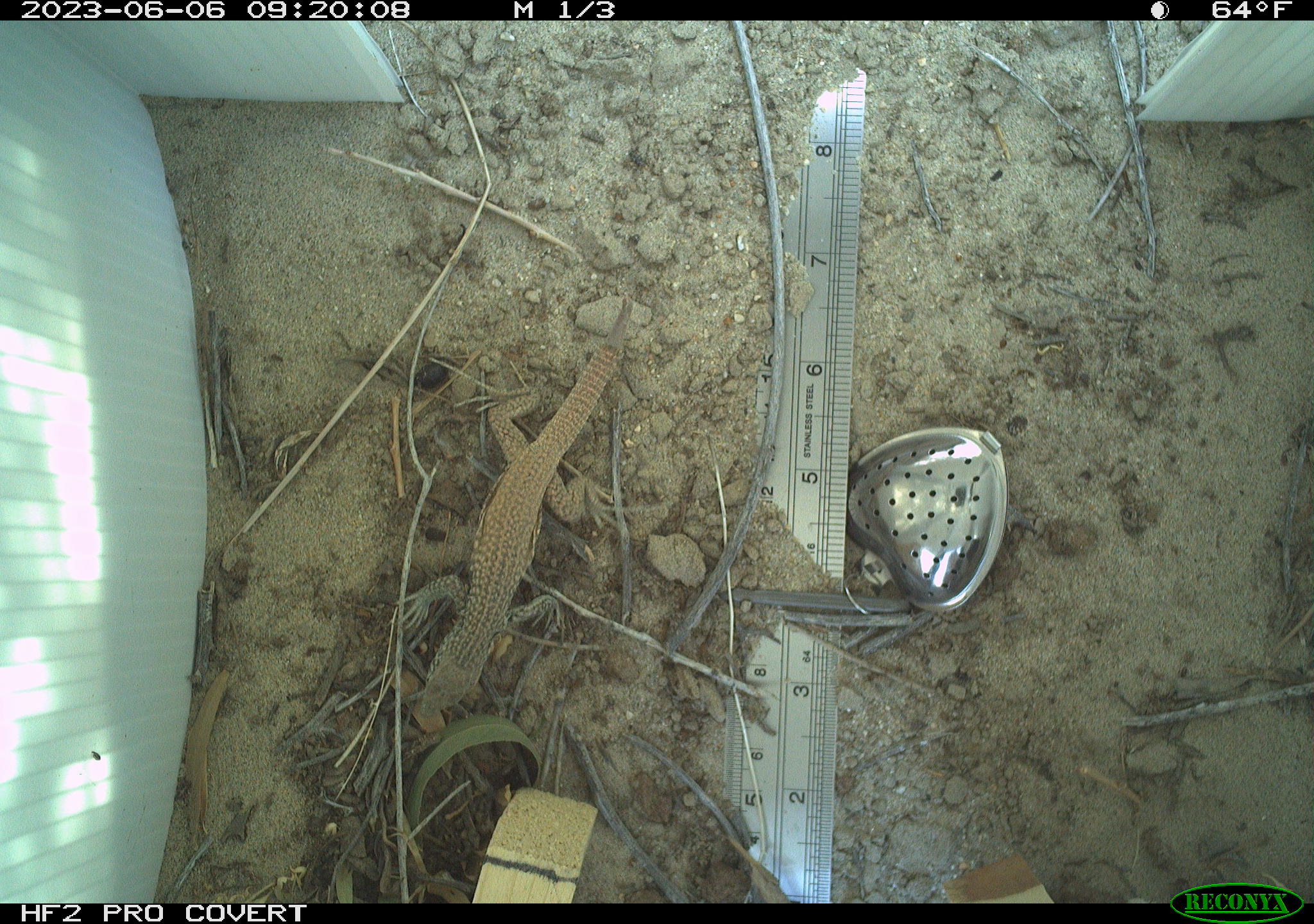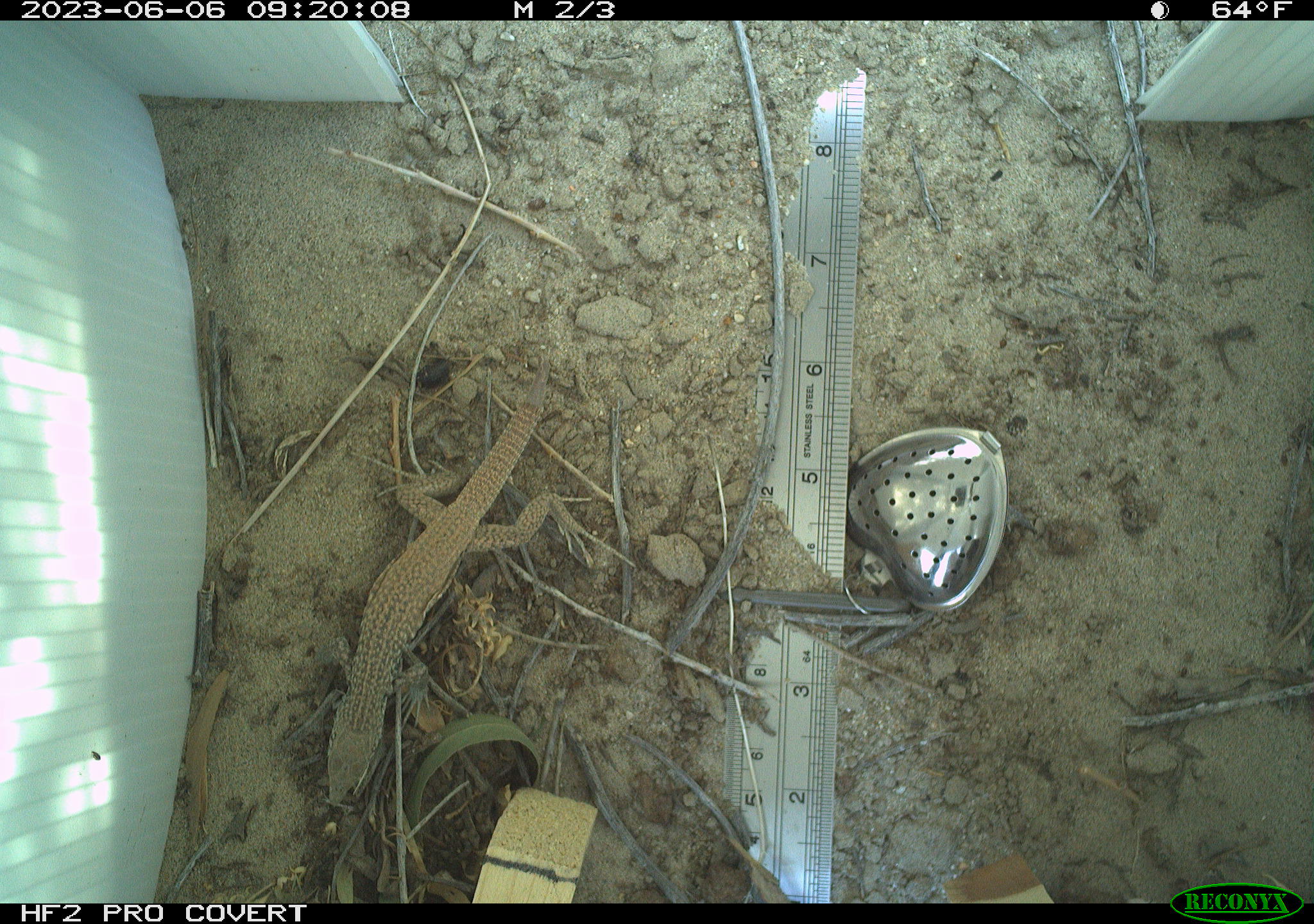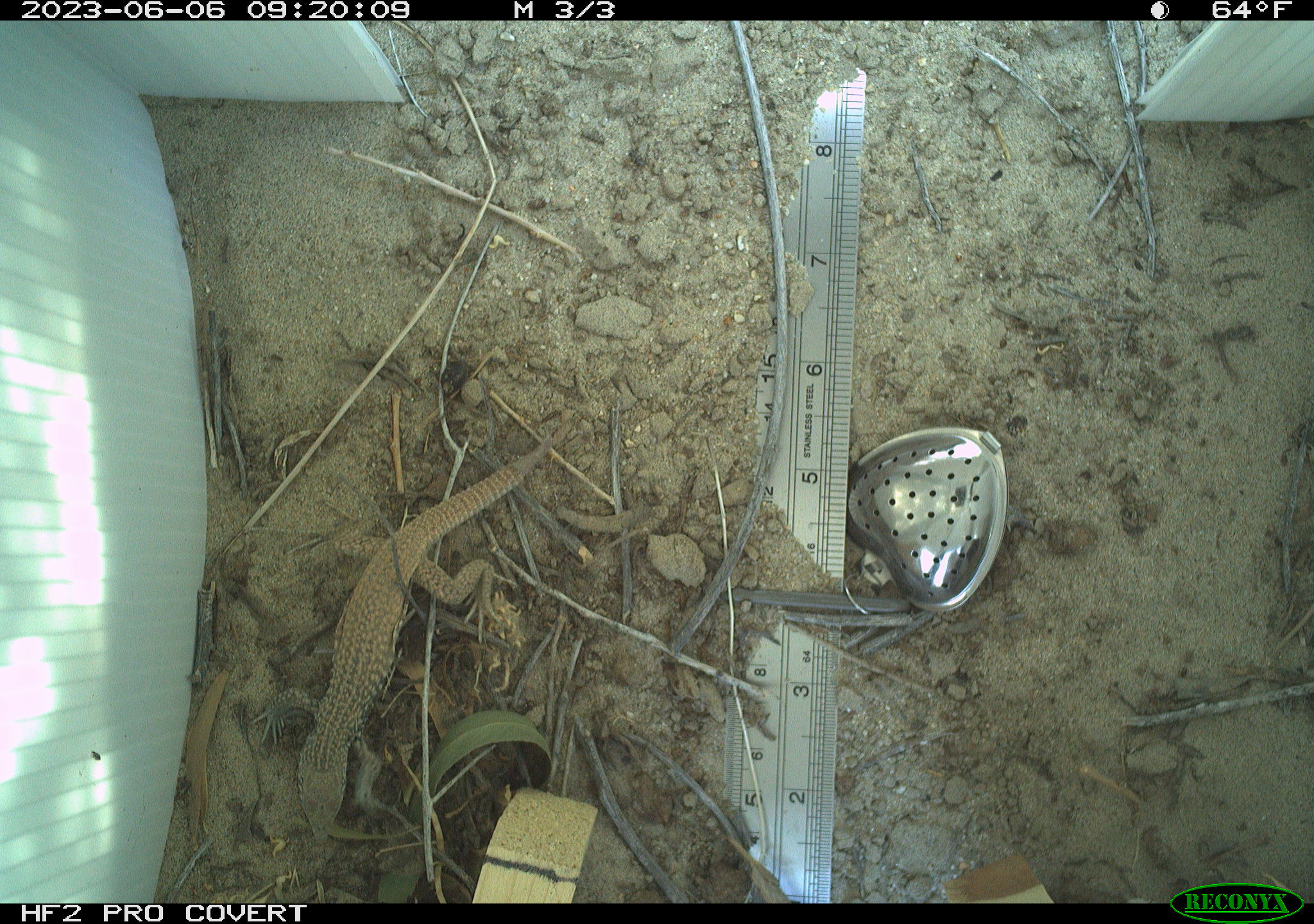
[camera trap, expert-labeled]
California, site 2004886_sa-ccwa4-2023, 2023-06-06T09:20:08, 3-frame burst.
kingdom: Animalia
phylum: Chordata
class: Reptilia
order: Squamata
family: Teiidae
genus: Aspidoscelis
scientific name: Aspidoscelis tigris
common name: western whiptail